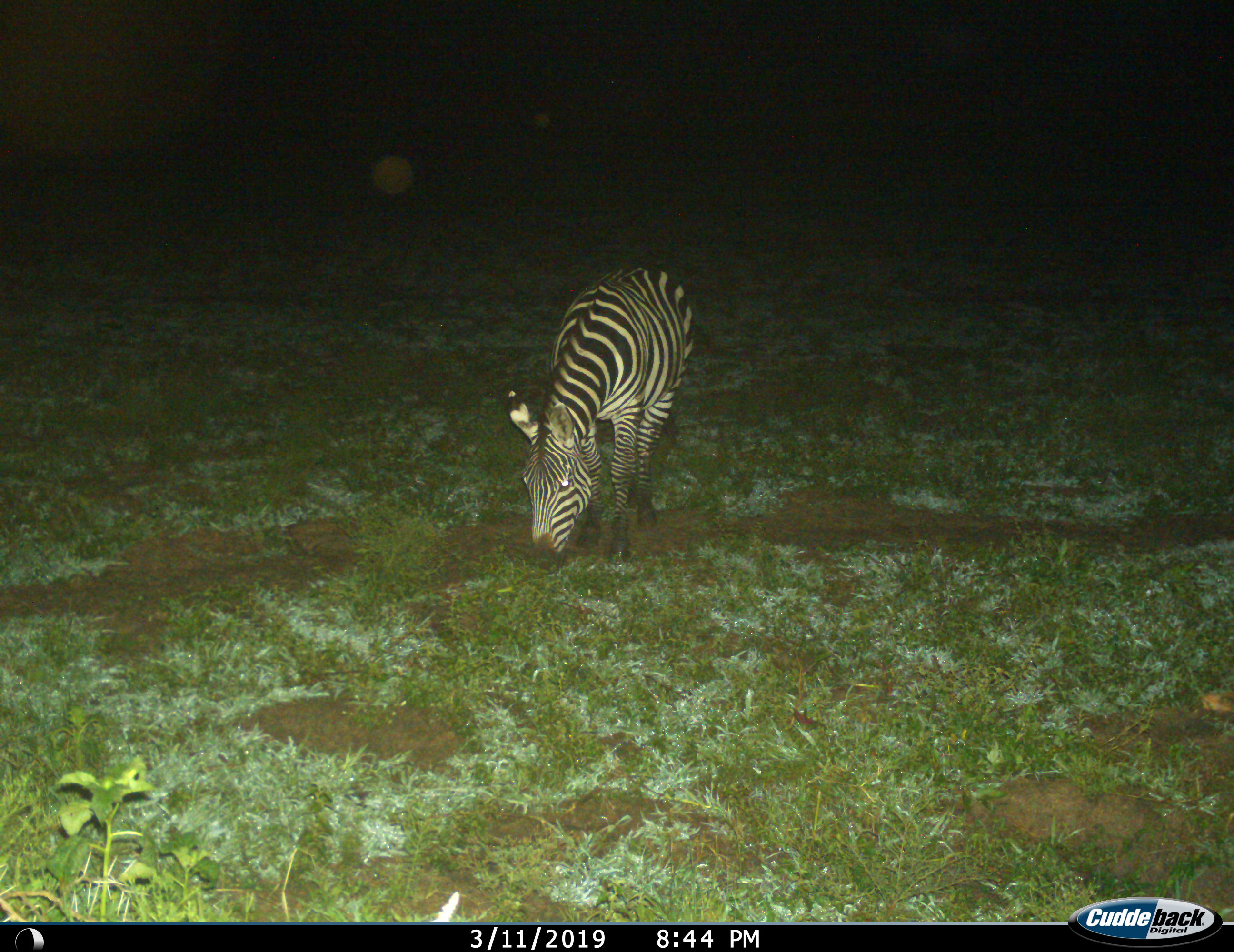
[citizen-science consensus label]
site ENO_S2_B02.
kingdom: Animalia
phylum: Chordata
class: Mammalia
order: Perissodactyla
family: Equidae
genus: Equus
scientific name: Equus quagga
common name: plains zebra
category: zebraplains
Zebraplains (plains zebra) (Equus quagga), count 1. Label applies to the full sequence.